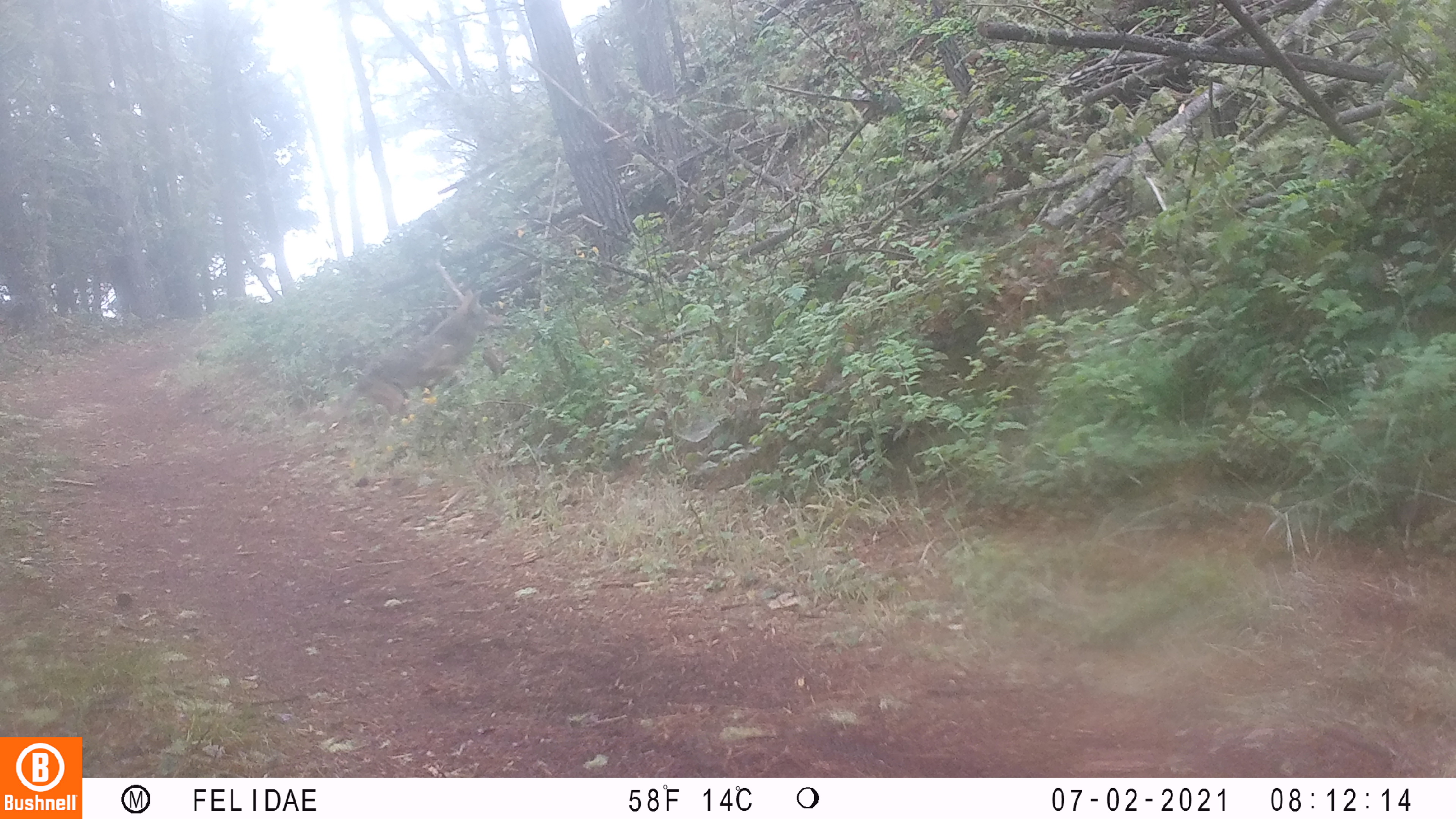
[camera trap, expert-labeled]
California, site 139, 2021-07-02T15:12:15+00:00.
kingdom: Animalia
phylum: Chordata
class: Mammalia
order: Carnivora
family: Canidae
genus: Canis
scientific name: Canis latrans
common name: coyote